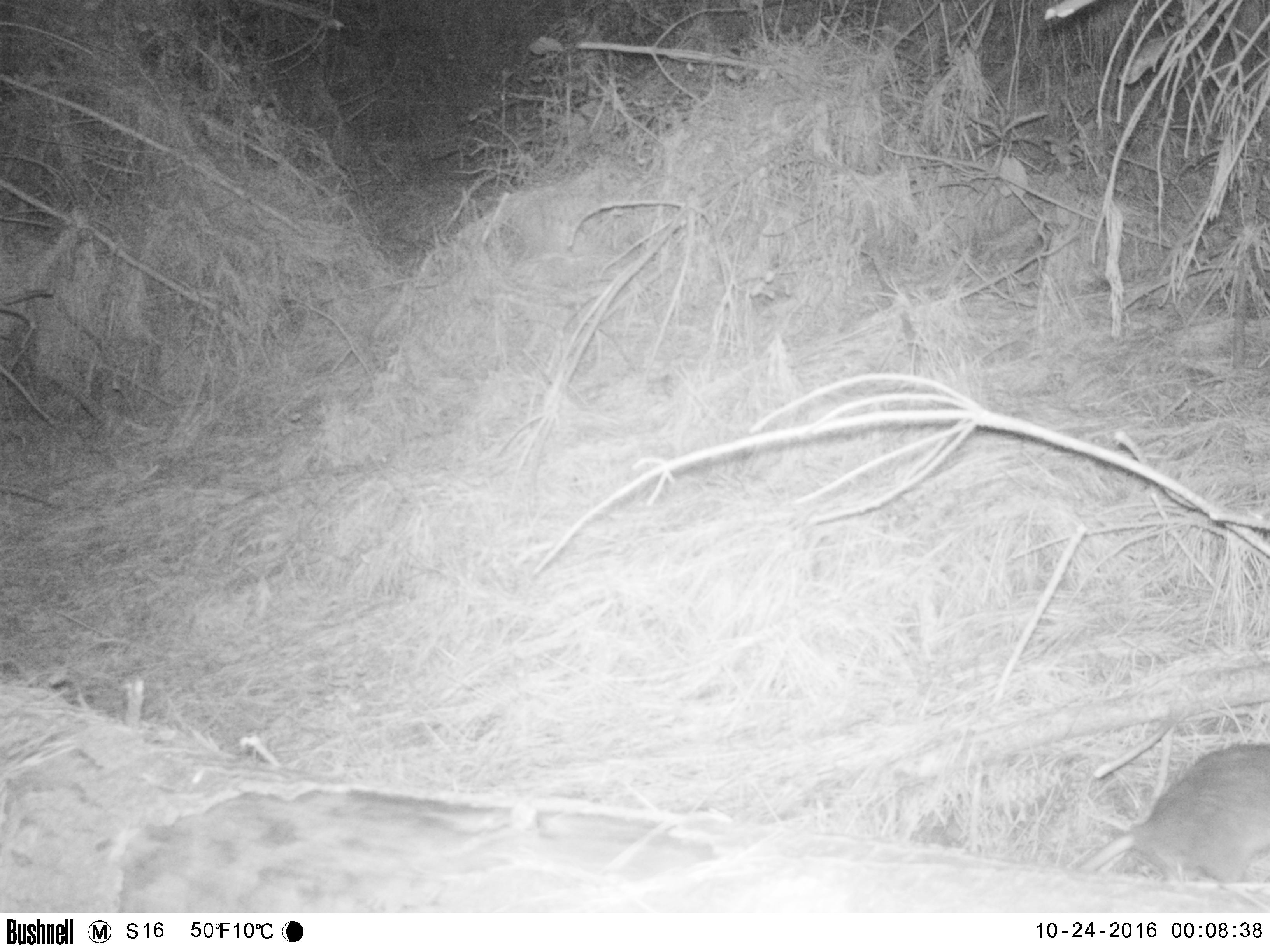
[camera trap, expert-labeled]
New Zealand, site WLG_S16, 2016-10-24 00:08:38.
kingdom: Animalia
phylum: Chordata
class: Mammalia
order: Rodentia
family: Muridae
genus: Rattus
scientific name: Rattus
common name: rat